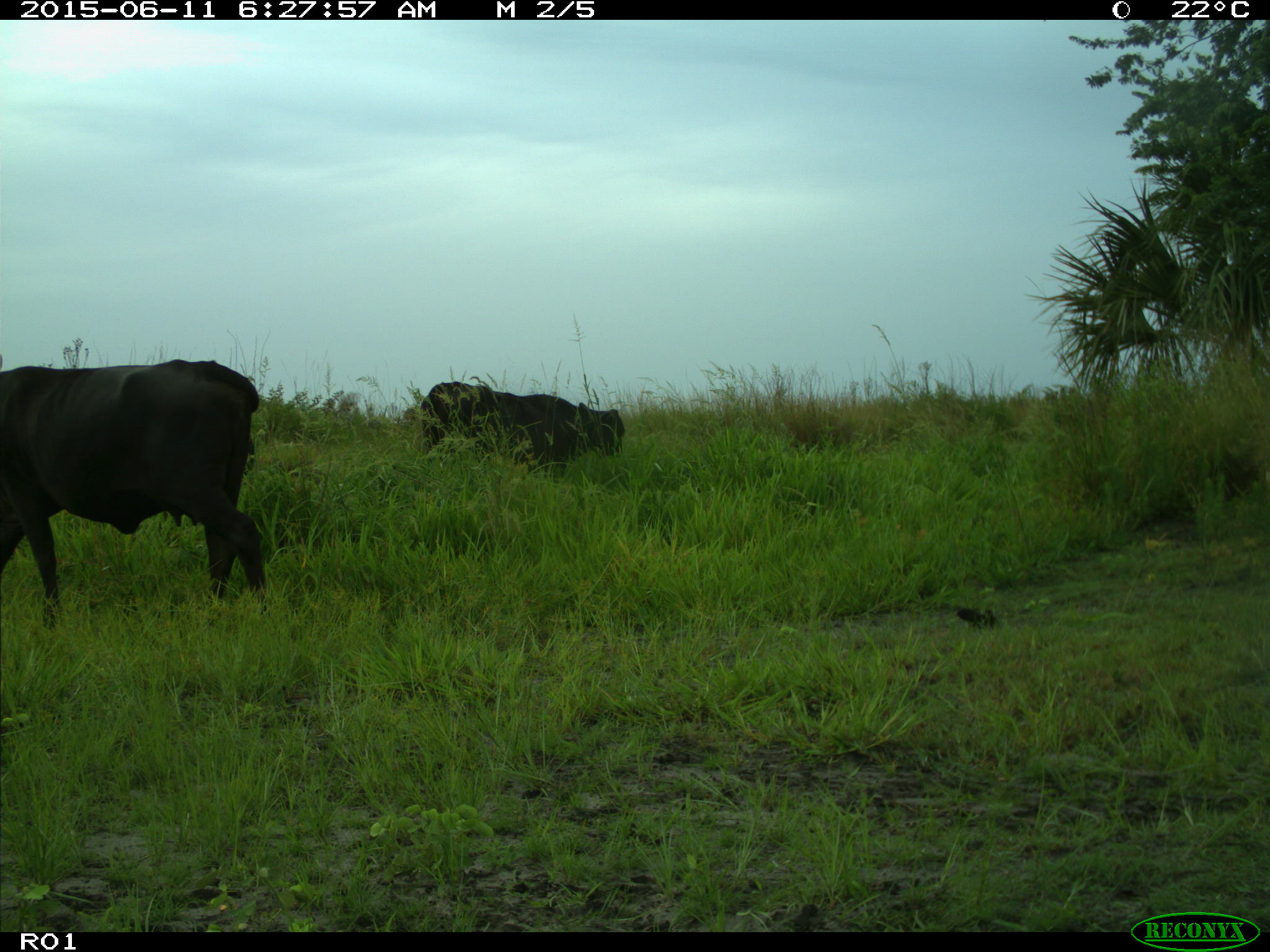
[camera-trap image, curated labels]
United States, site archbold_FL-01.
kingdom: Animalia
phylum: Chordata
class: Mammalia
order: Artiodactyla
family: Bovidae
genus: Bos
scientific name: Bos taurus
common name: domestic cow